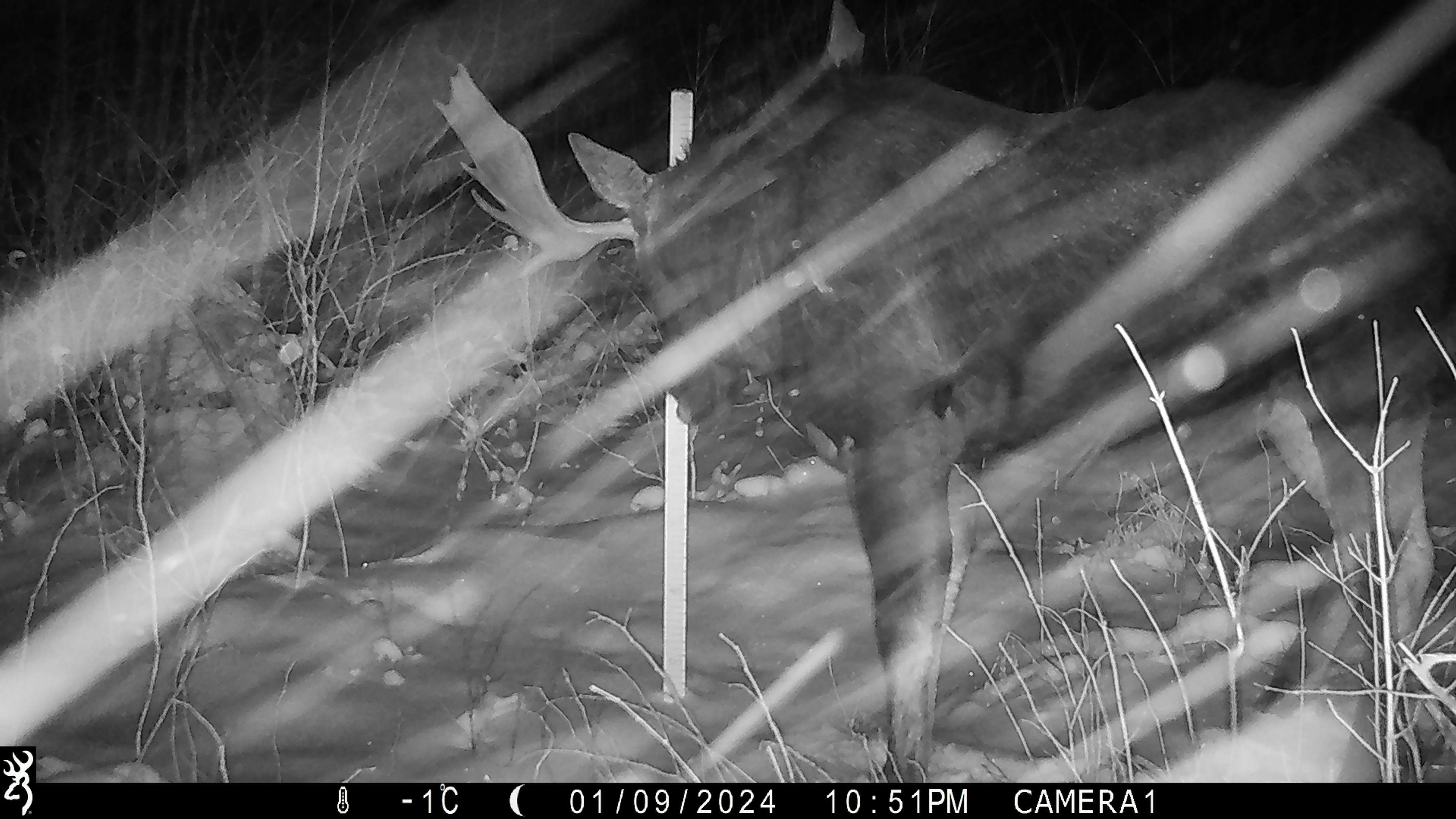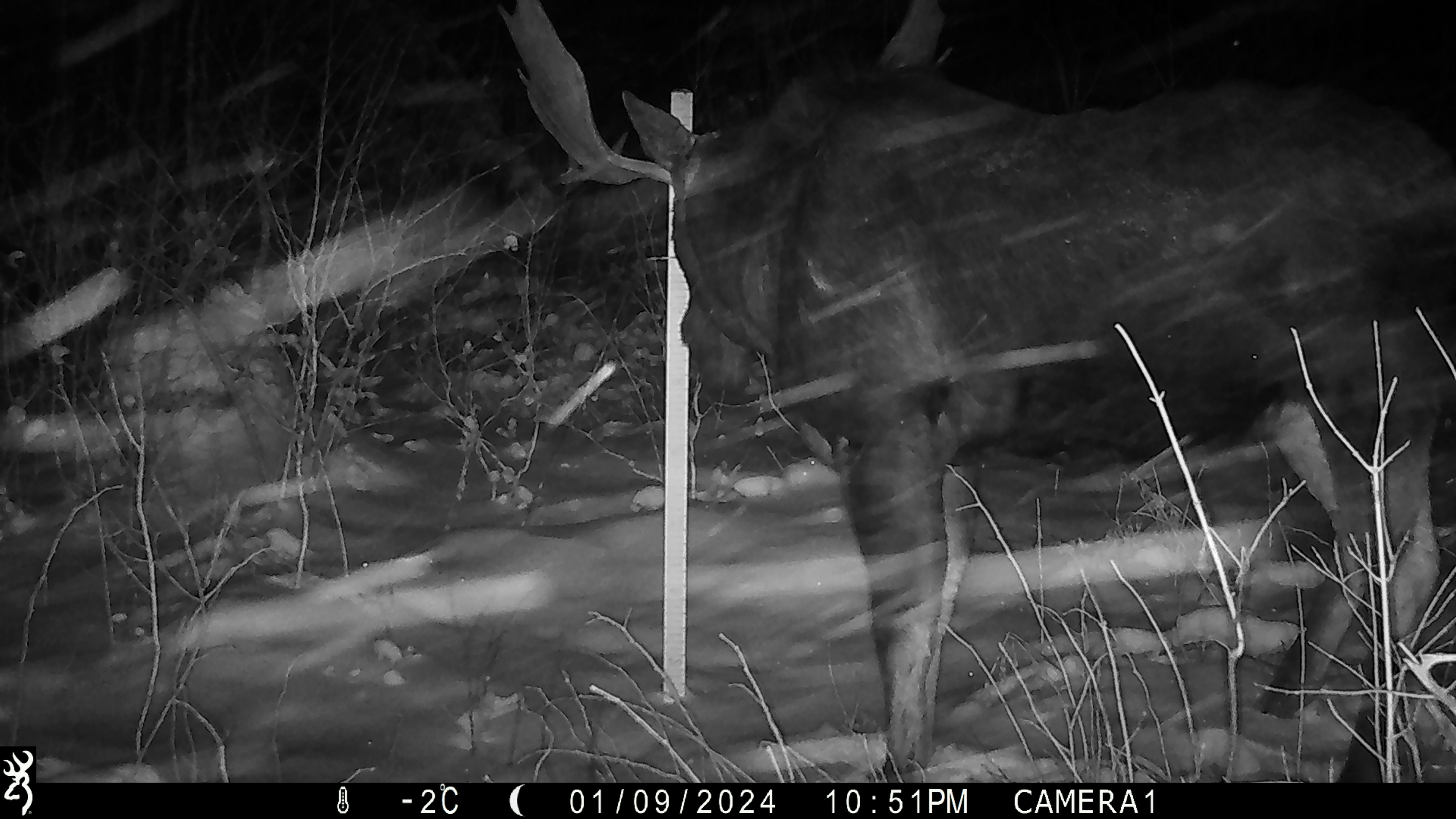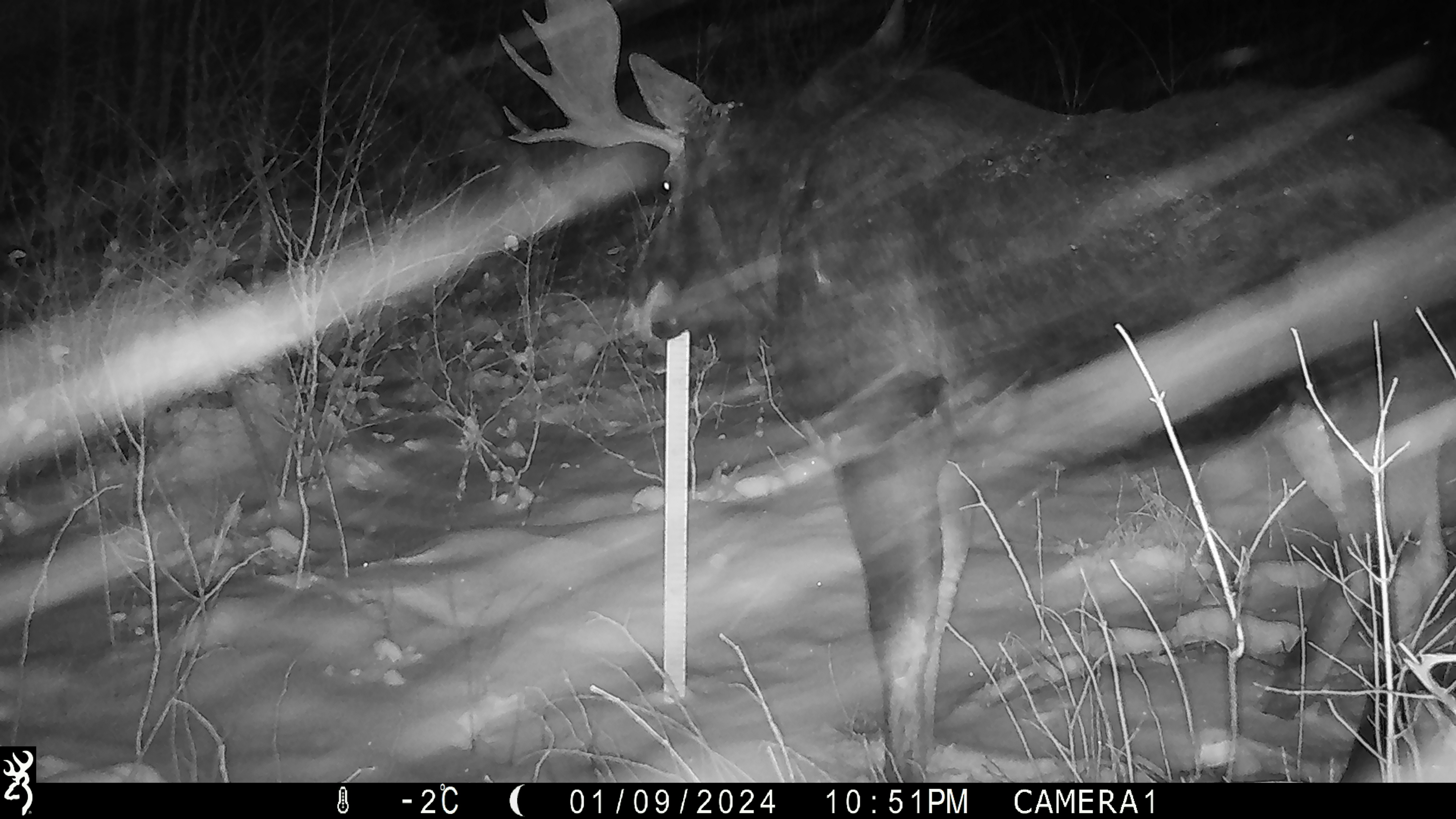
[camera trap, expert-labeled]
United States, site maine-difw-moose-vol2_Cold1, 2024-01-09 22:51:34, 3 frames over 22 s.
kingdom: Animalia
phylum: Chordata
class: Mammalia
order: Artiodactyla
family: Cervidae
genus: Alces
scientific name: Alces alces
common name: moose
Moose (Alces alces).